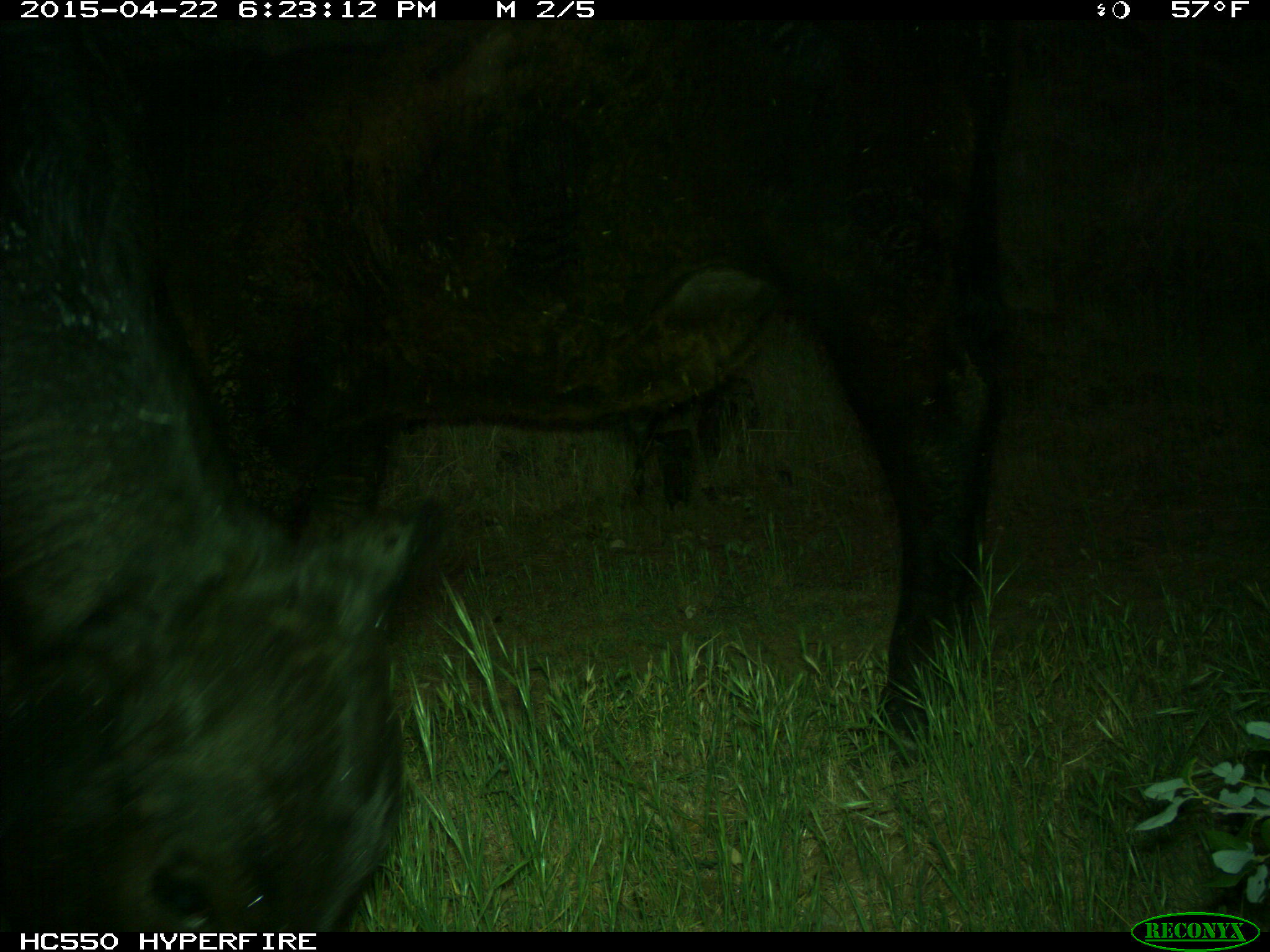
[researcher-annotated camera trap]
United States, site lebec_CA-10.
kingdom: Animalia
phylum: Chordata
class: Mammalia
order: Artiodactyla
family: Bovidae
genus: Bos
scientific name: Bos taurus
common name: domestic cow